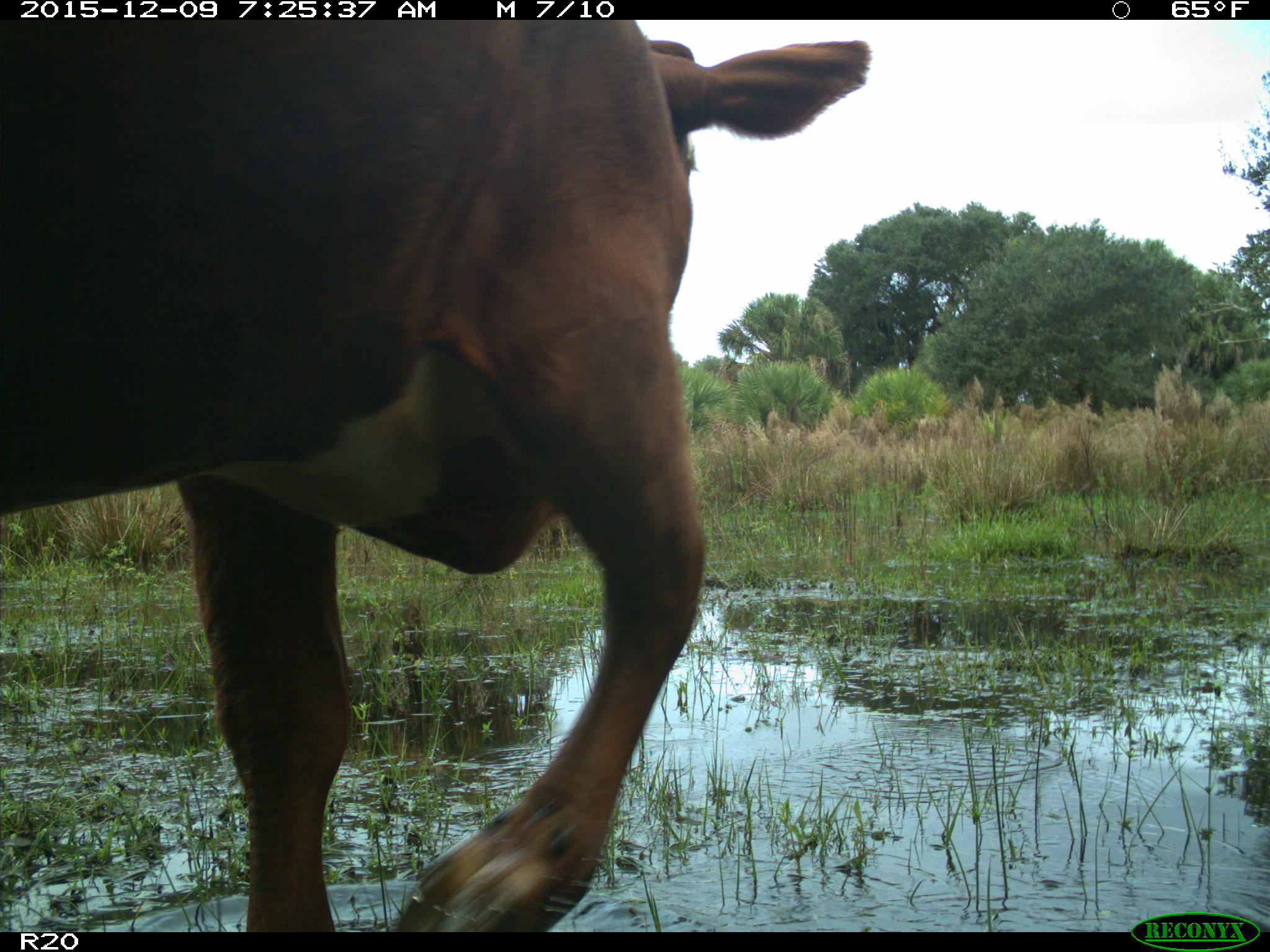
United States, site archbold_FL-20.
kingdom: Animalia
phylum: Chordata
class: Mammalia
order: Artiodactyla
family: Bovidae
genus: Bos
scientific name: Bos taurus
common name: domestic cow